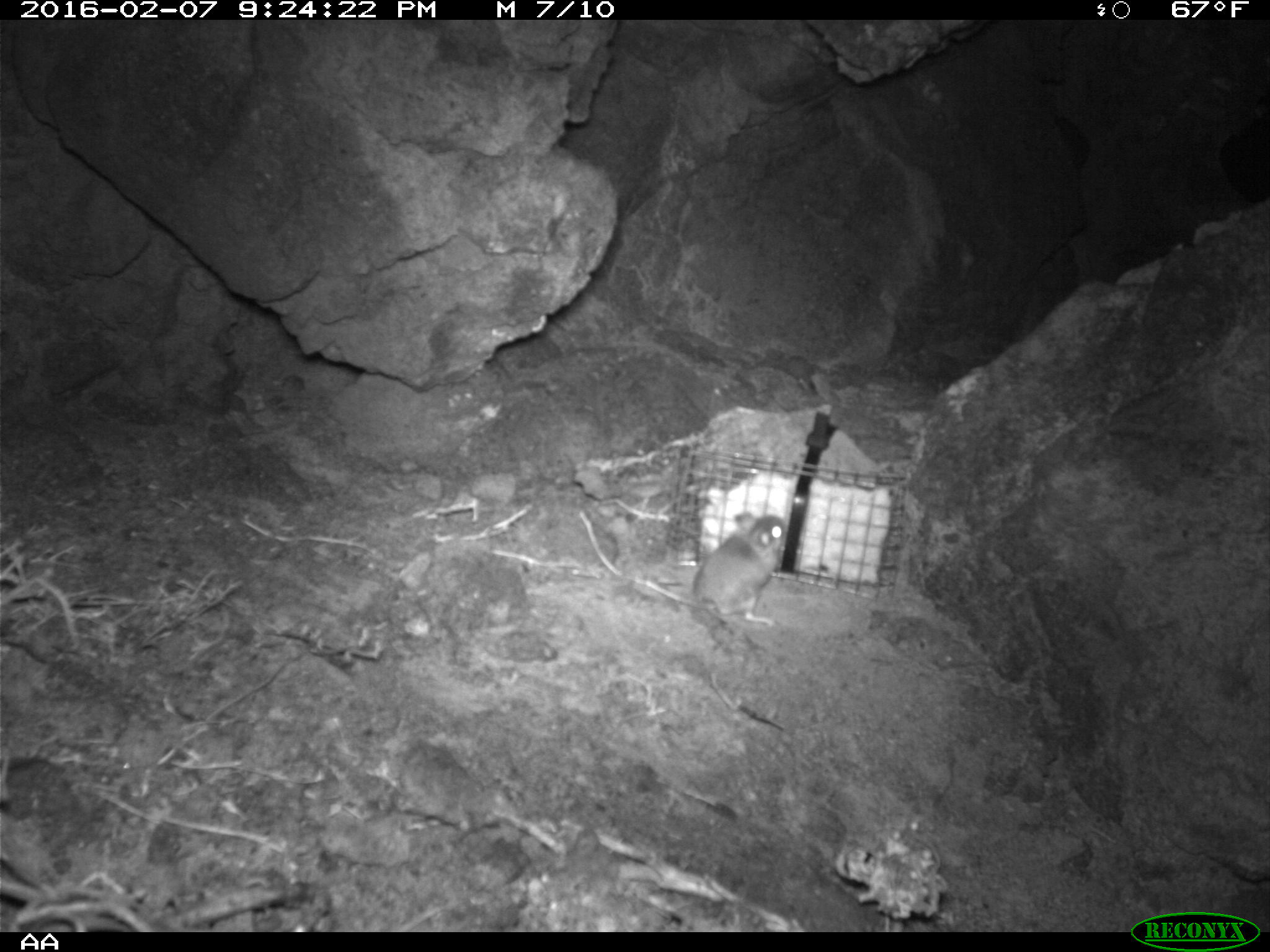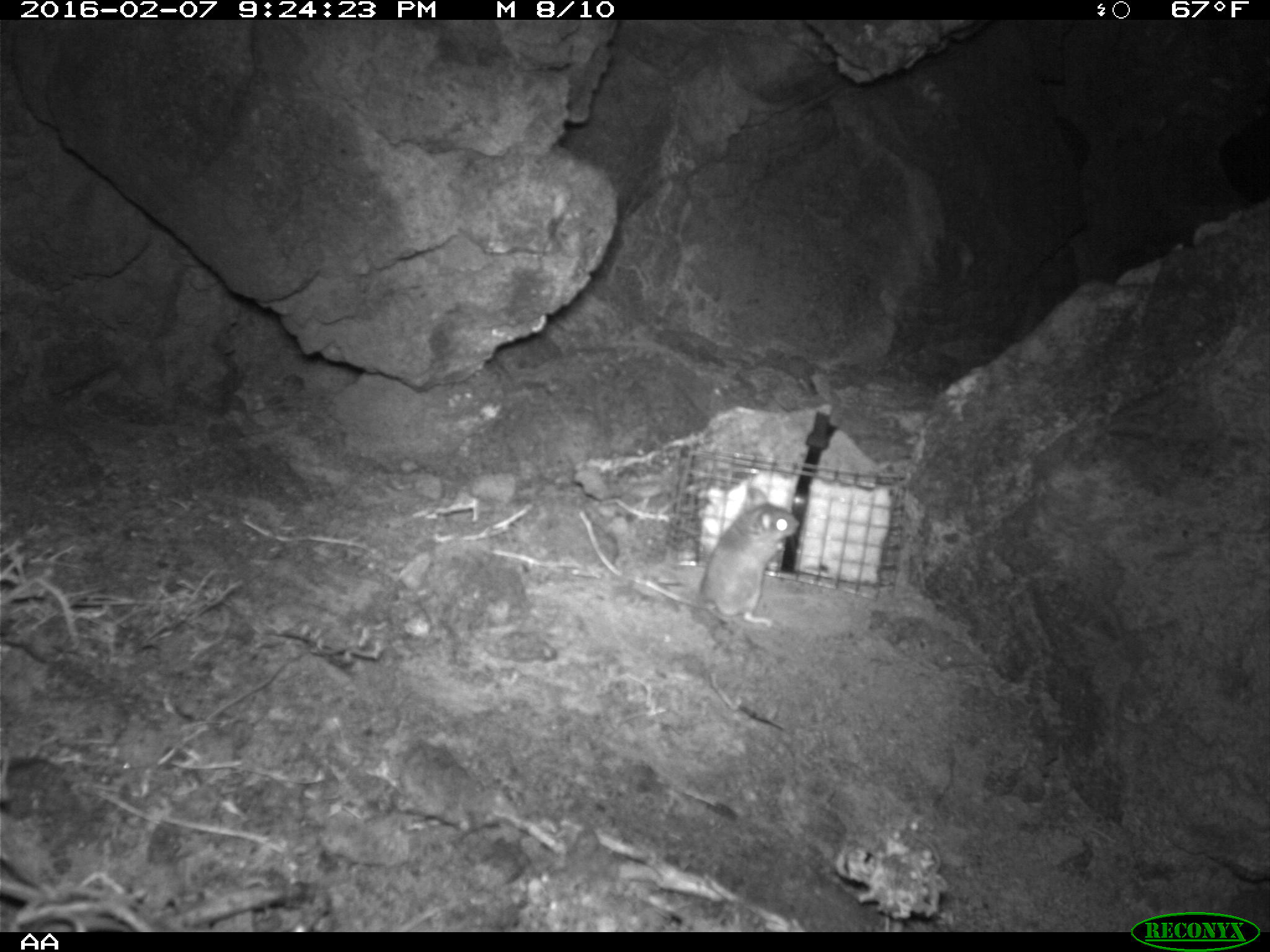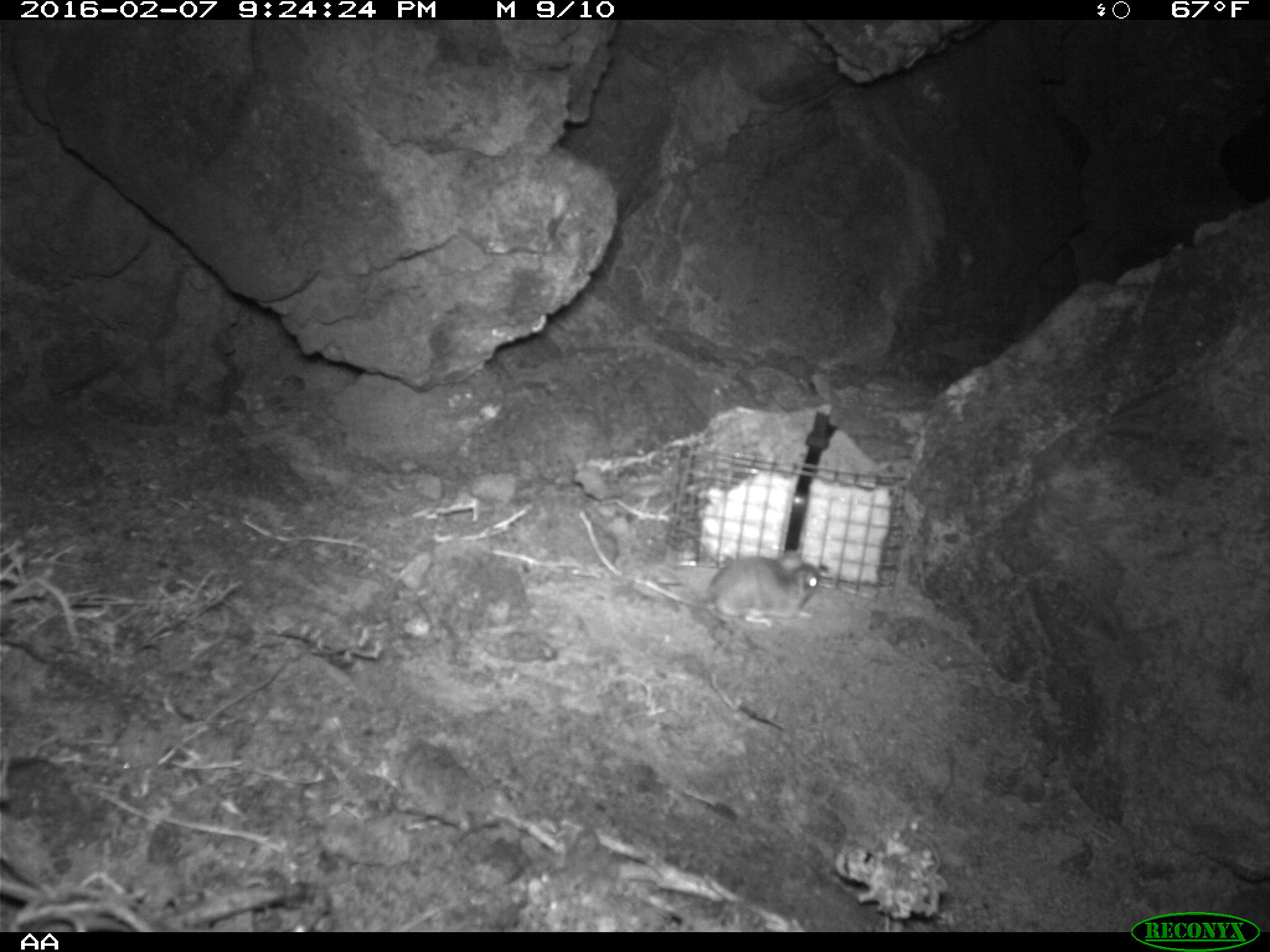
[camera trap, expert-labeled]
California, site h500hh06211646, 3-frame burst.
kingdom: Animalia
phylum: Chordata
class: Mammalia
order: Rodentia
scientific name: Rodentia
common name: rodent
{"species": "rodent (Rodentia)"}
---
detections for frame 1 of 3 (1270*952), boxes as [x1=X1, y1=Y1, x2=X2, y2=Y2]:
rodent: [x1=678, y1=509, x2=787, y2=627]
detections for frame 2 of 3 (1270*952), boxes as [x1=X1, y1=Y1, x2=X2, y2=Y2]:
rodent: [x1=649, y1=503, x2=803, y2=629]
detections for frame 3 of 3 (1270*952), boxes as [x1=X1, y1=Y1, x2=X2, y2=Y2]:
rodent: [x1=641, y1=549, x2=825, y2=627]